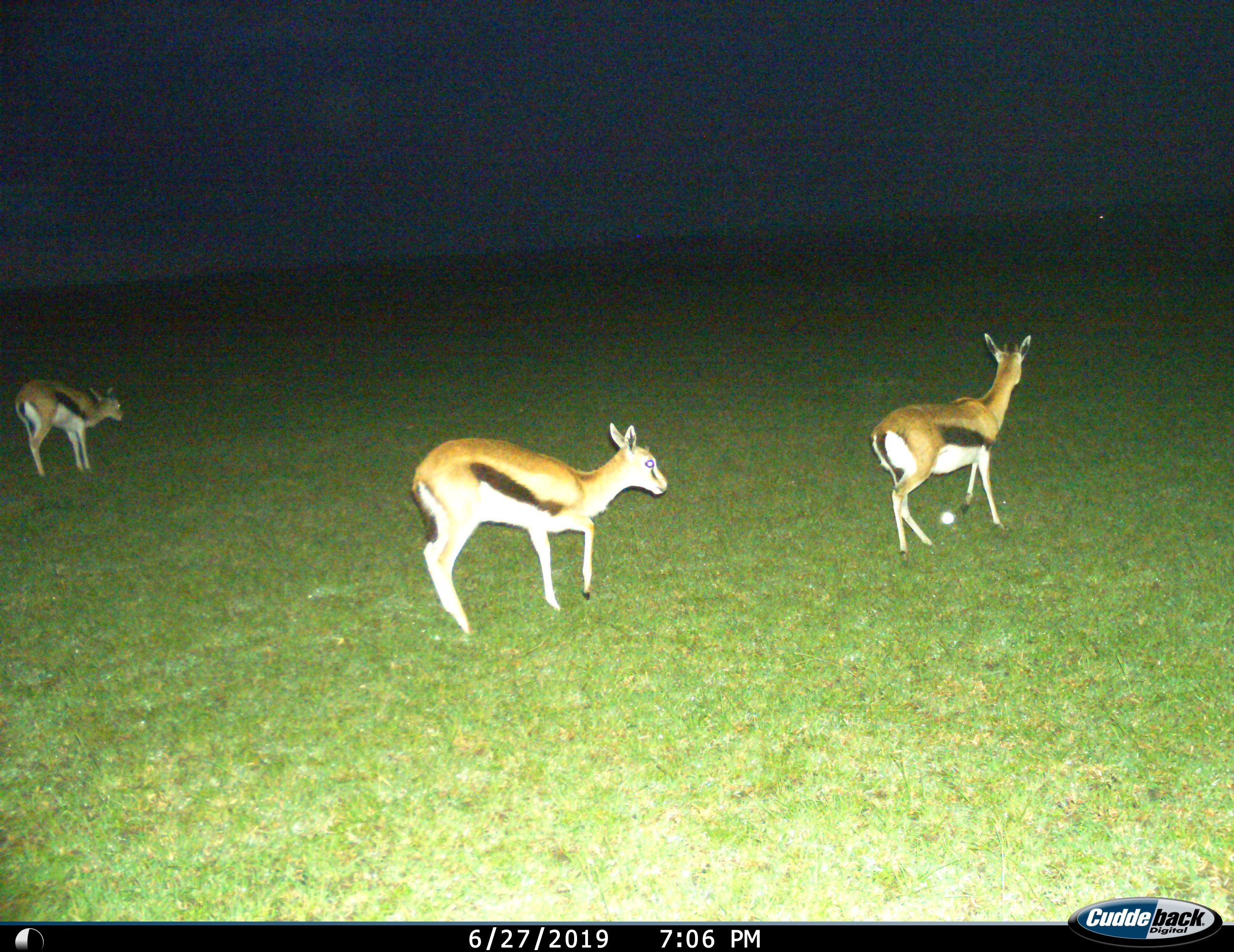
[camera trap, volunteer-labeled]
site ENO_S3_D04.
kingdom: Animalia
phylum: Chordata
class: Mammalia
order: Artiodactyla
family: Bovidae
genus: Eudorcas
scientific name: Eudorcas thomsonii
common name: thomson's gazelle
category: gazellethomsons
Gazellethomsons (thomson's gazelle) (Eudorcas thomsonii), count 3. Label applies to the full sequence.